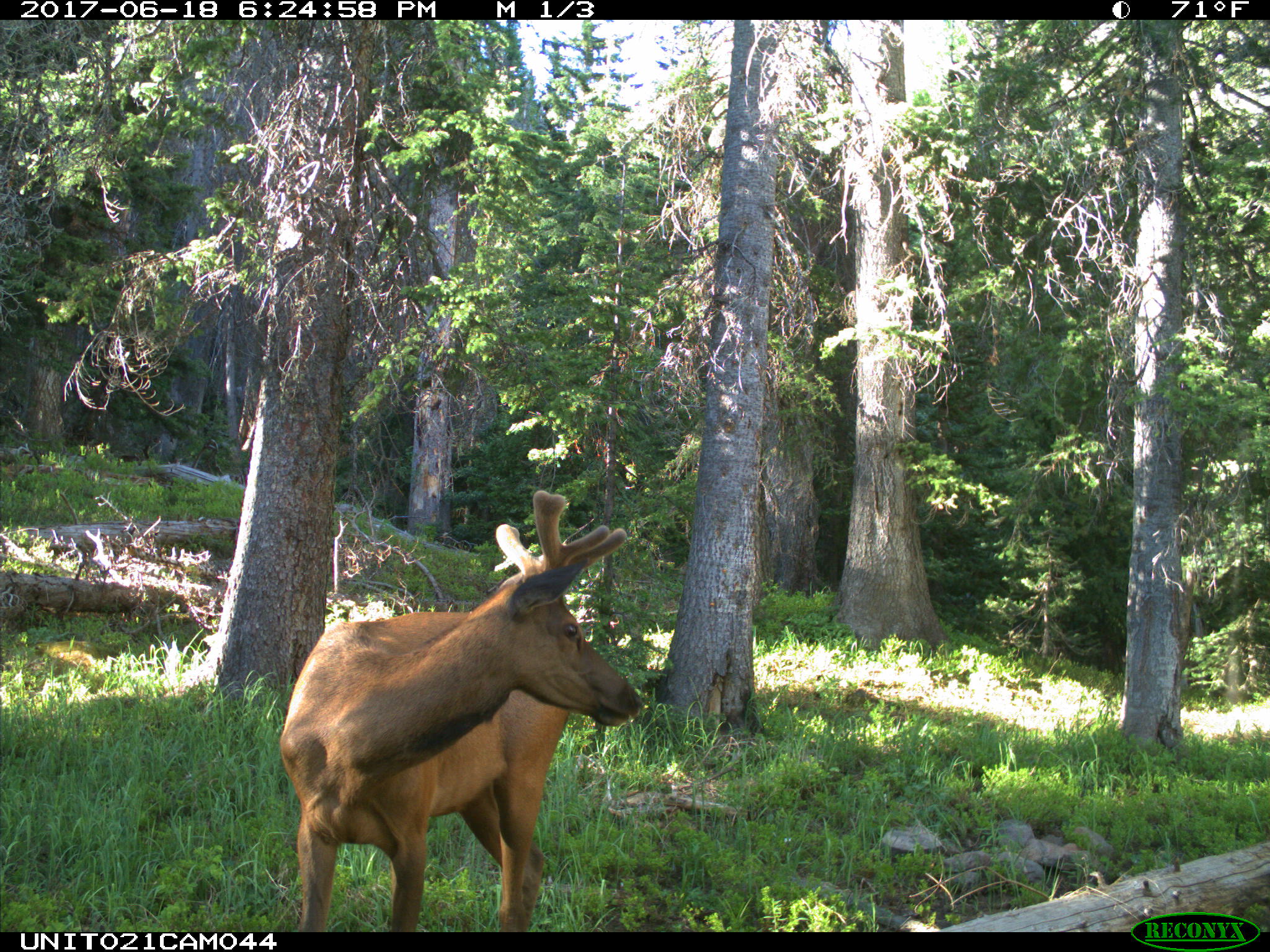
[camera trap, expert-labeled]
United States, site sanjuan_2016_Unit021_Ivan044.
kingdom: Animalia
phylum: Chordata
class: Mammalia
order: Artiodactyla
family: Cervidae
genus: Cervus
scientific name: Cervus elaphus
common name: red deer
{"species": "Cervus elaphus (red deer)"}